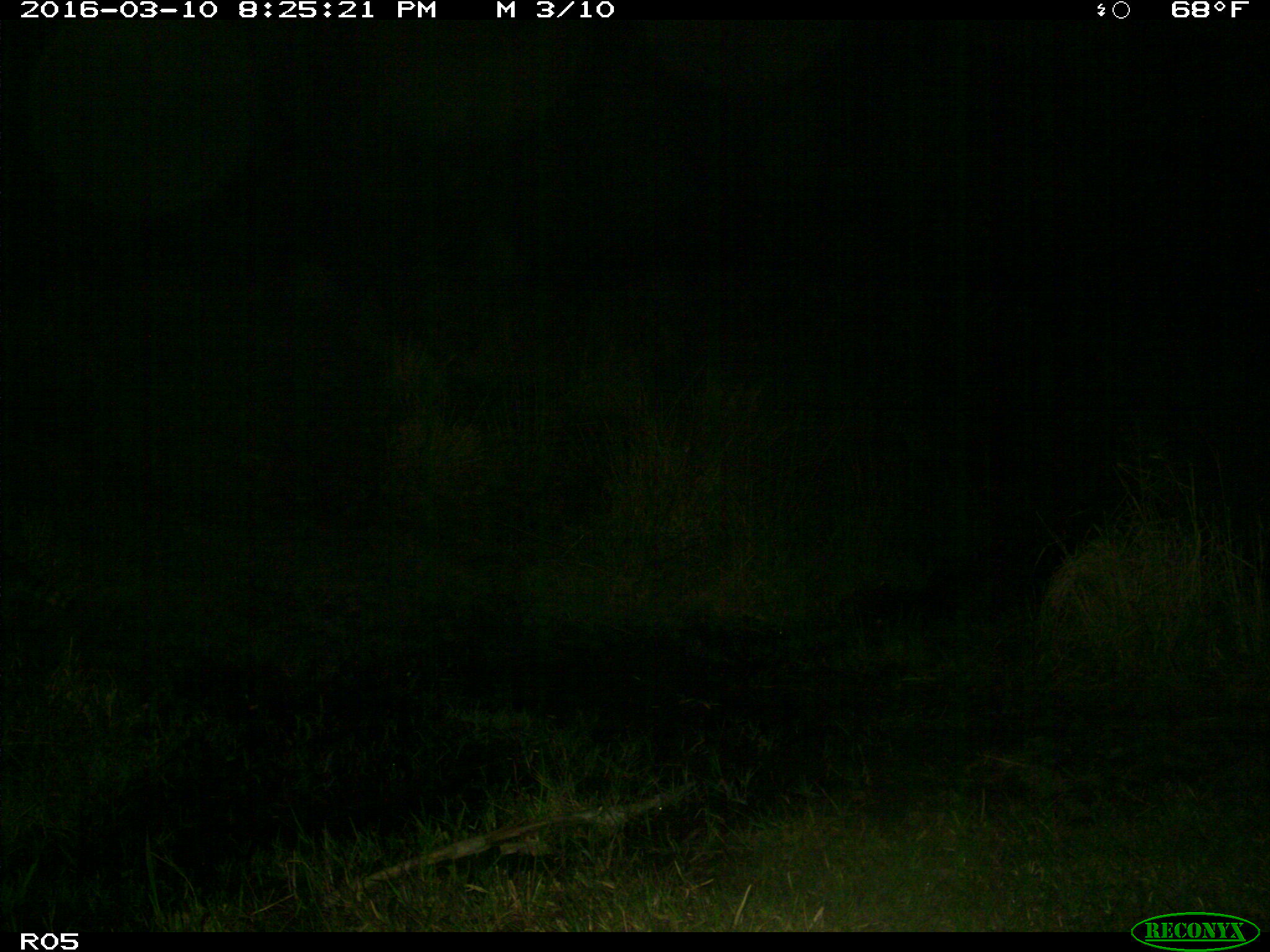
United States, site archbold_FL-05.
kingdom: Animalia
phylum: Chordata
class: Mammalia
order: Carnivora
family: Procyonidae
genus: Procyon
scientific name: Procyon lotor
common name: common raccoon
Procyon lotor (common raccoon).